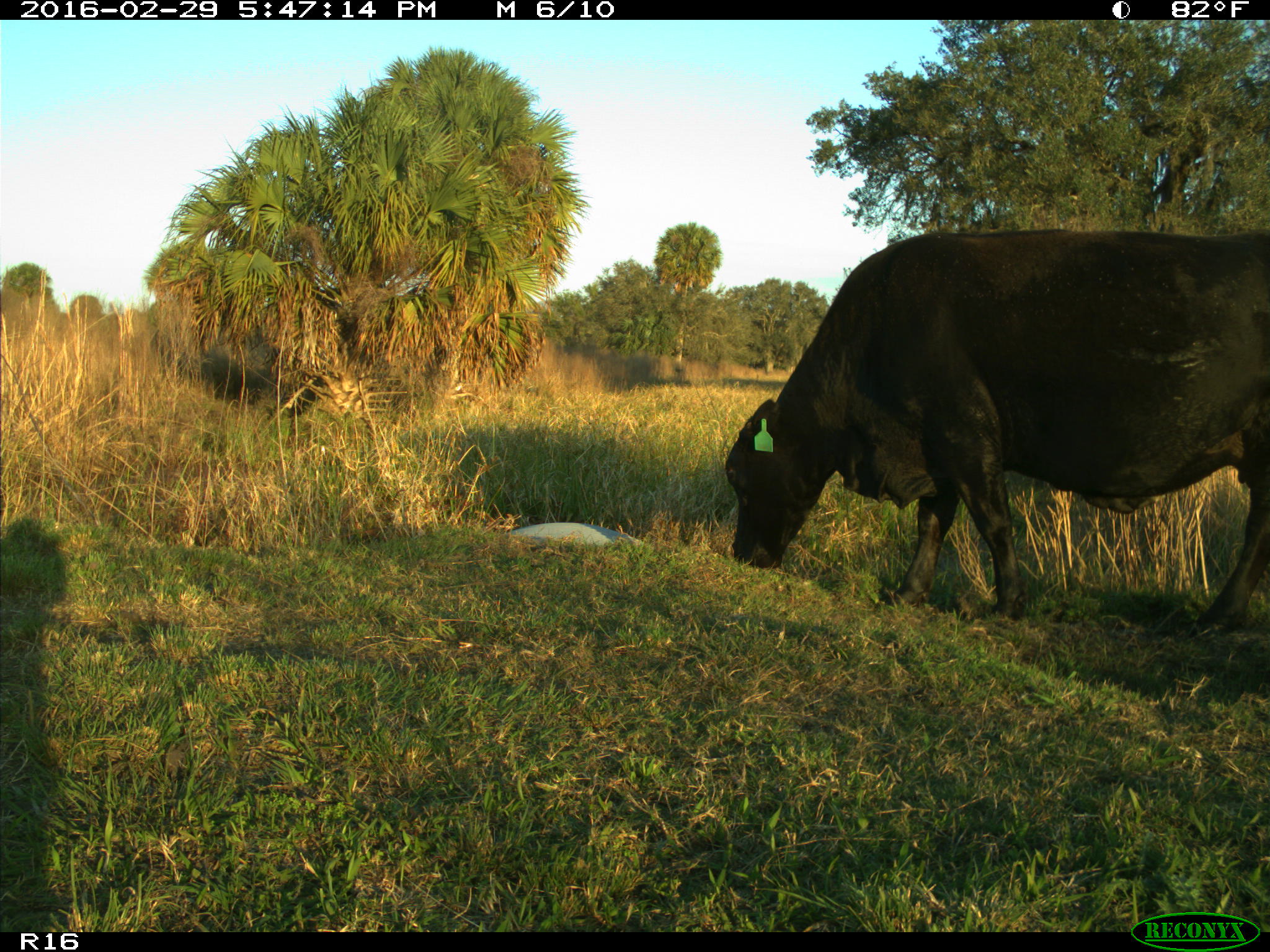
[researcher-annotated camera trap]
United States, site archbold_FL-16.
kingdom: Animalia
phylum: Chordata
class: Mammalia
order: Artiodactyla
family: Bovidae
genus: Bos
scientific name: Bos taurus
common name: domestic cow